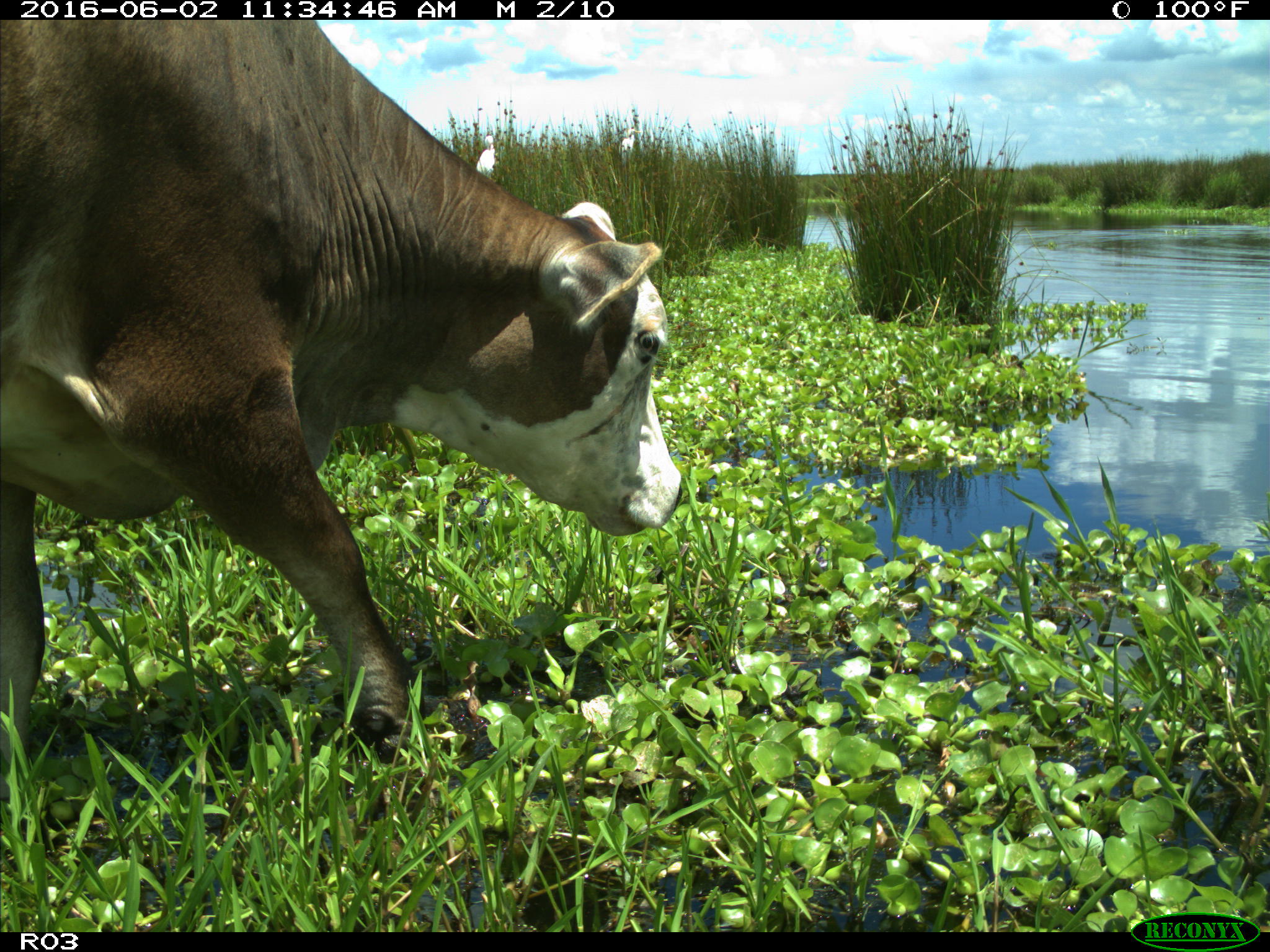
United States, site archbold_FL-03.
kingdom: Animalia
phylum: Chordata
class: Mammalia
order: Artiodactyla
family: Bovidae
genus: Bos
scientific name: Bos taurus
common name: domestic cow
Bos taurus (domestic cow).